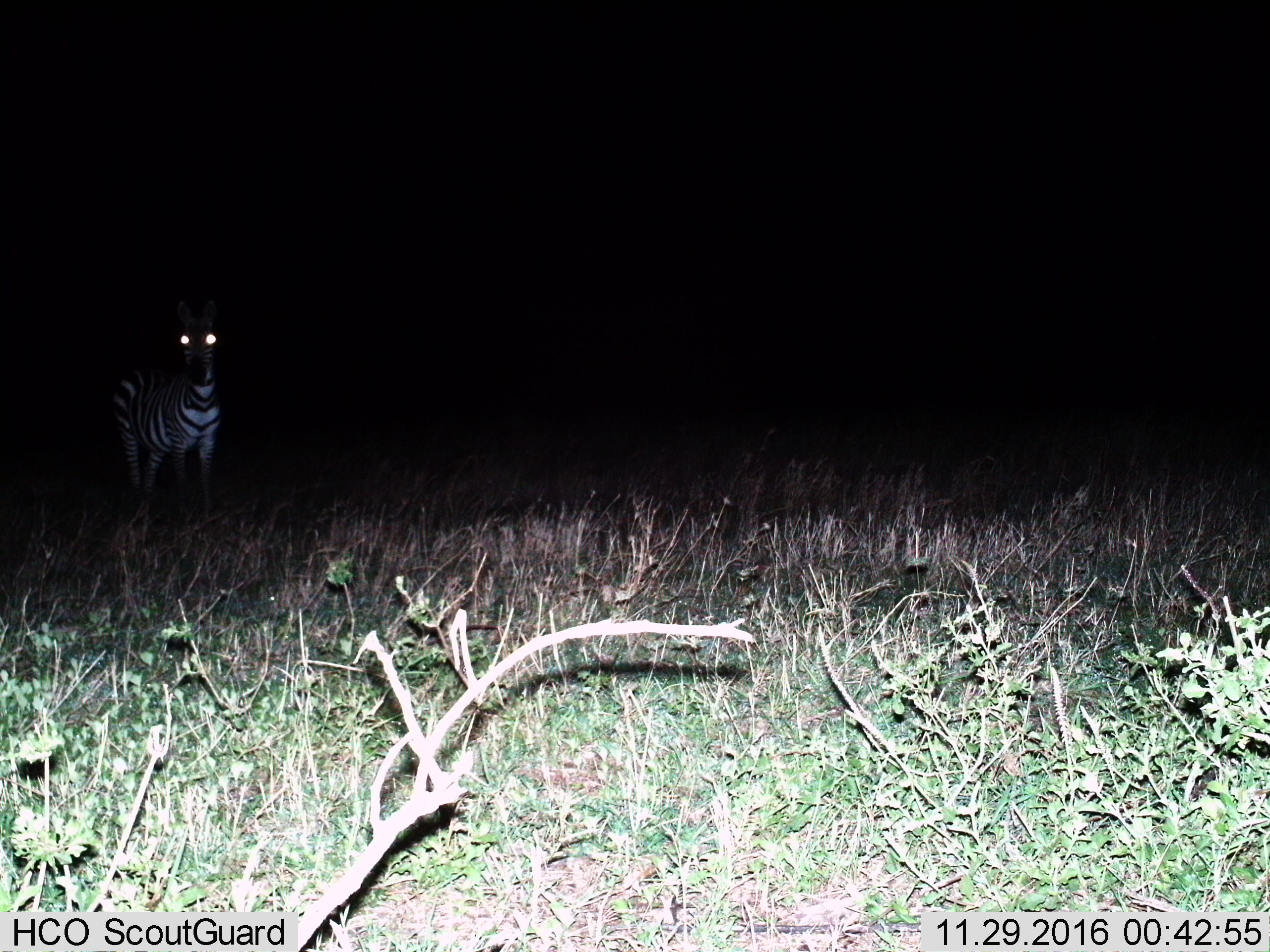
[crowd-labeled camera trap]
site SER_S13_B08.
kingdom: Animalia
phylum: Chordata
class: Mammalia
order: Perissodactyla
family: Equidae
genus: Equus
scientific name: Equus quagga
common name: plains zebra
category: zebraplains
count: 1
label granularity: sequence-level